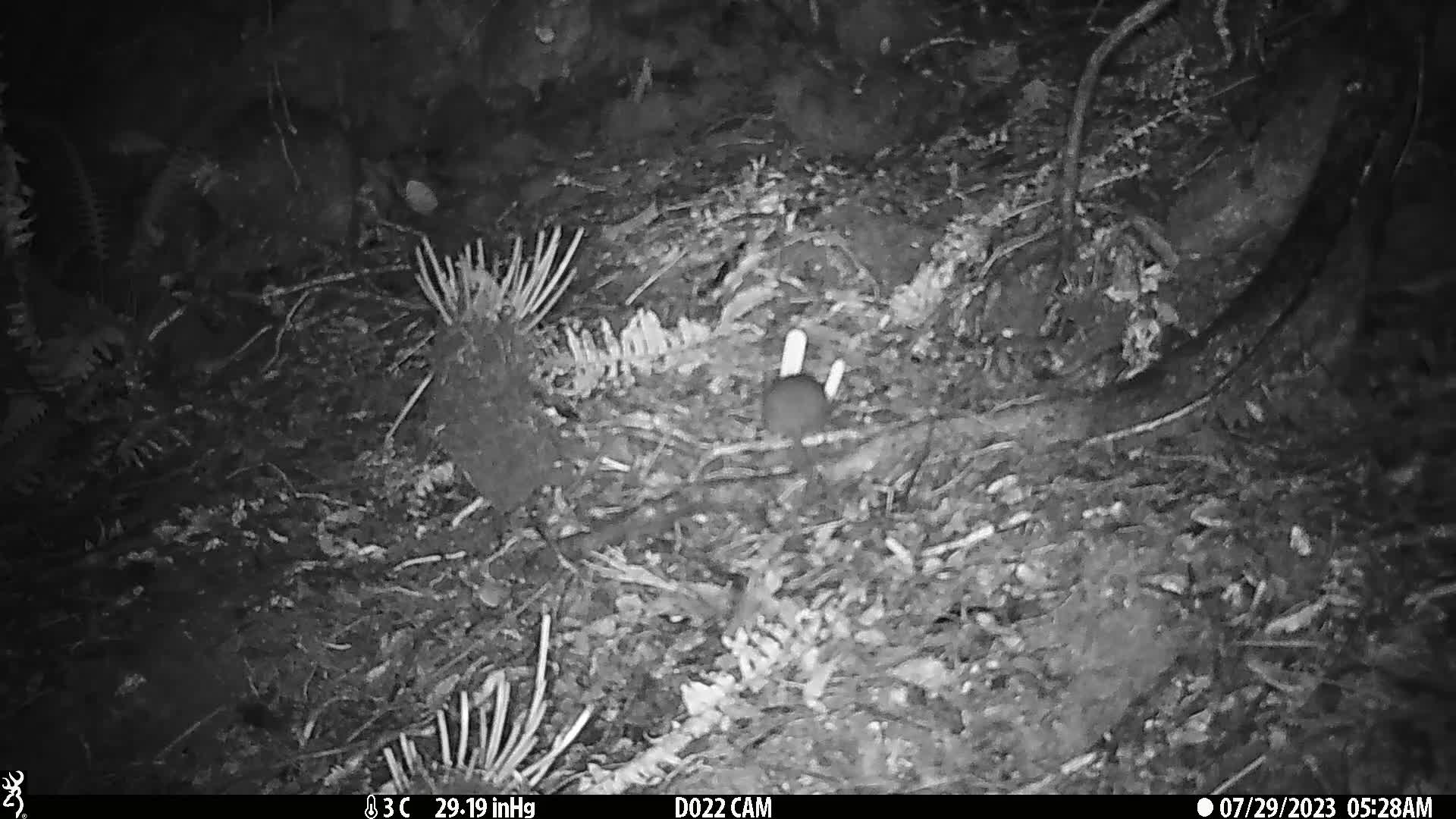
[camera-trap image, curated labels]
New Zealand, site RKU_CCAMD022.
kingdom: Animalia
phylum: Chordata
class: Mammalia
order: Rodentia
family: Muridae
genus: Rattus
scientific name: Rattus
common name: rat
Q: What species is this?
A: Rat (Rattus).